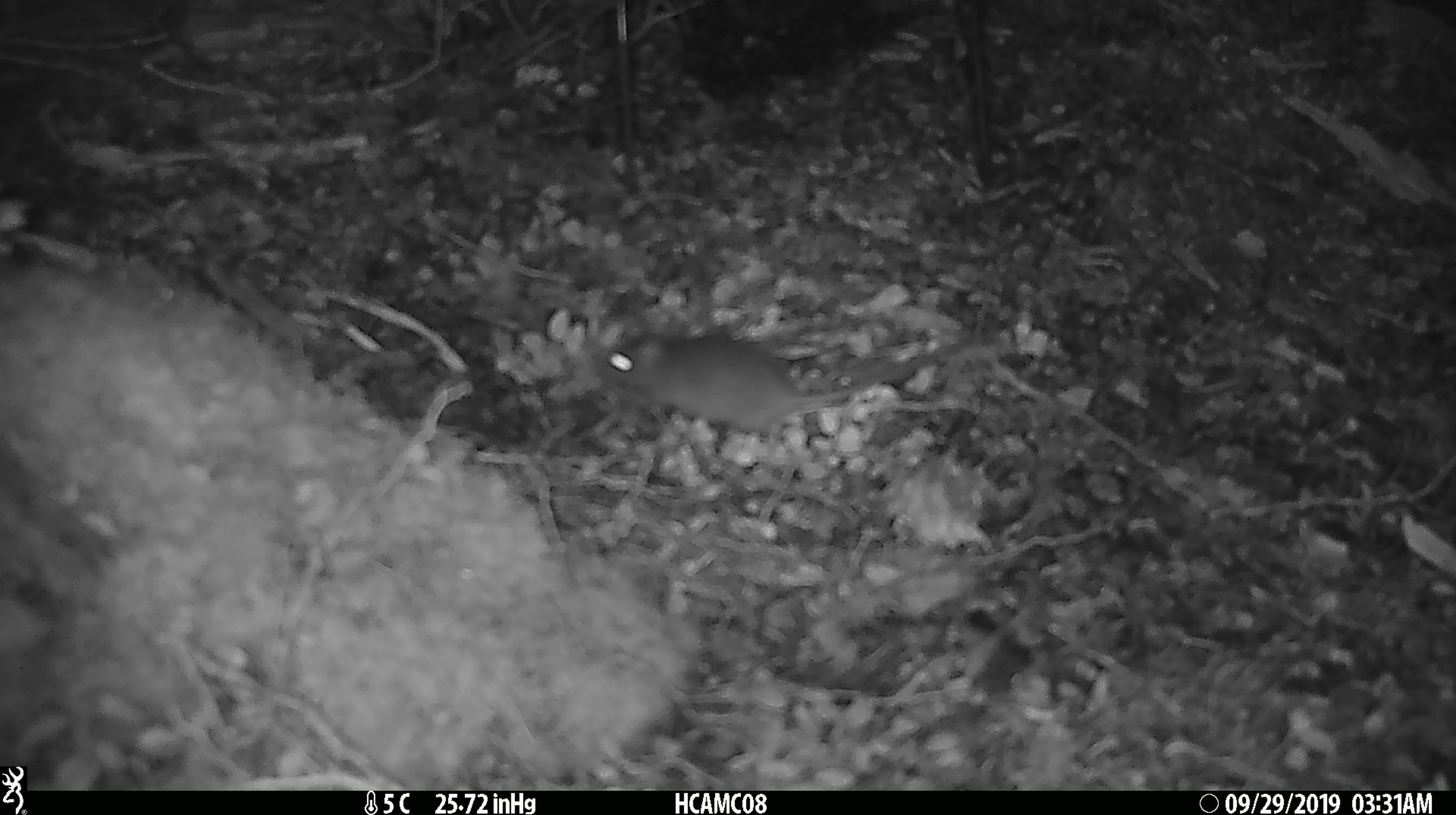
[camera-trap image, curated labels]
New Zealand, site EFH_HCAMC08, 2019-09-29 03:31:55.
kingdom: Animalia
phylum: Chordata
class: Mammalia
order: Rodentia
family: Muridae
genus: Mus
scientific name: Mus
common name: mouse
Mouse (Mus).